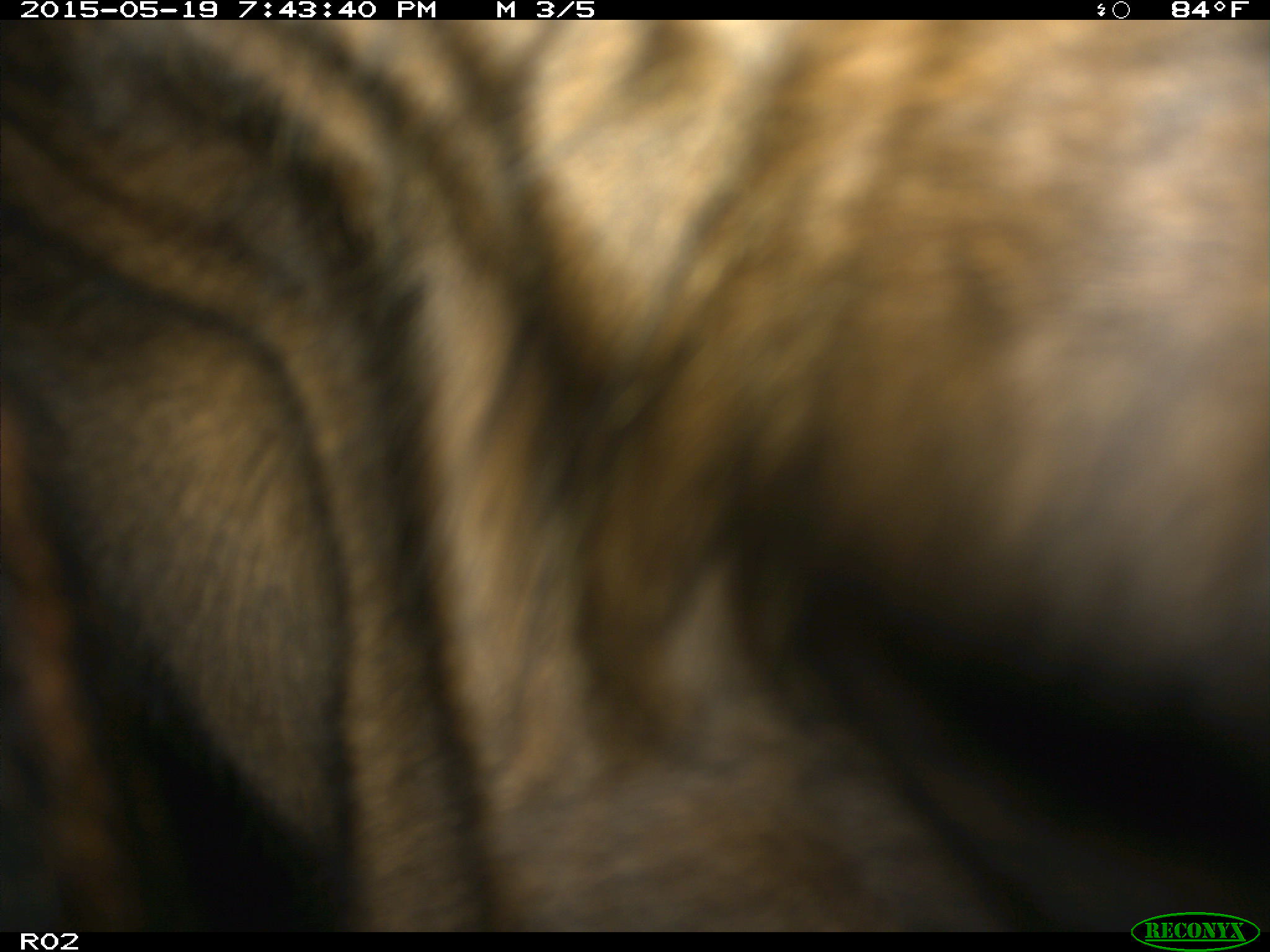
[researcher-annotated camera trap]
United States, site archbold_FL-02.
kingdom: Animalia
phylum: Chordata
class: Mammalia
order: Artiodactyla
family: Bovidae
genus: Bos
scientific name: Bos taurus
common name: domestic cow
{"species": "Bos taurus (domestic cow)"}